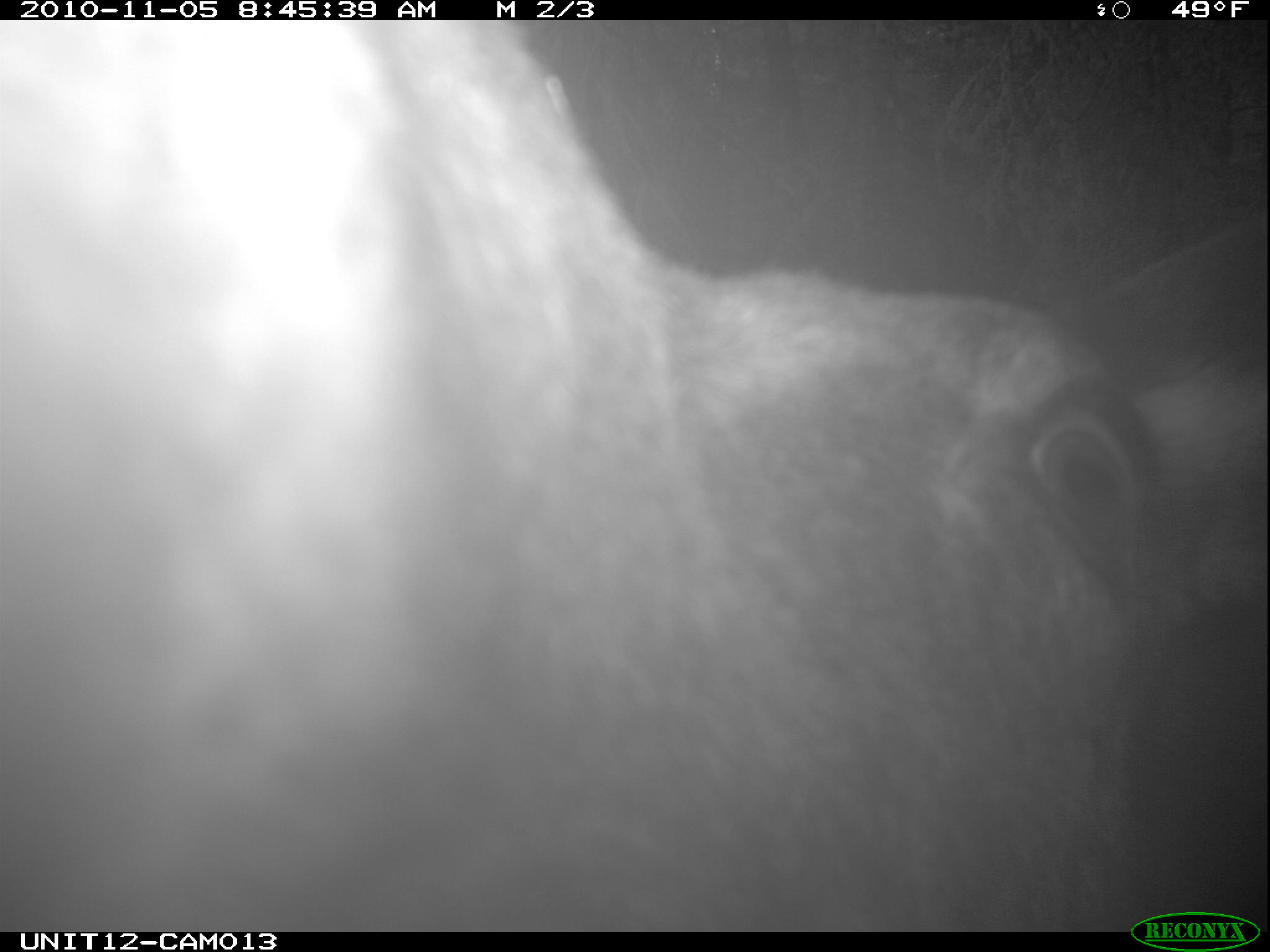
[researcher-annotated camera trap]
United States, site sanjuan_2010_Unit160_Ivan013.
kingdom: Animalia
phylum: Chordata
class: Mammalia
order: Artiodactyla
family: Cervidae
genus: Alces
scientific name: Alces alces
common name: moose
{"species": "Alces alces (moose)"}